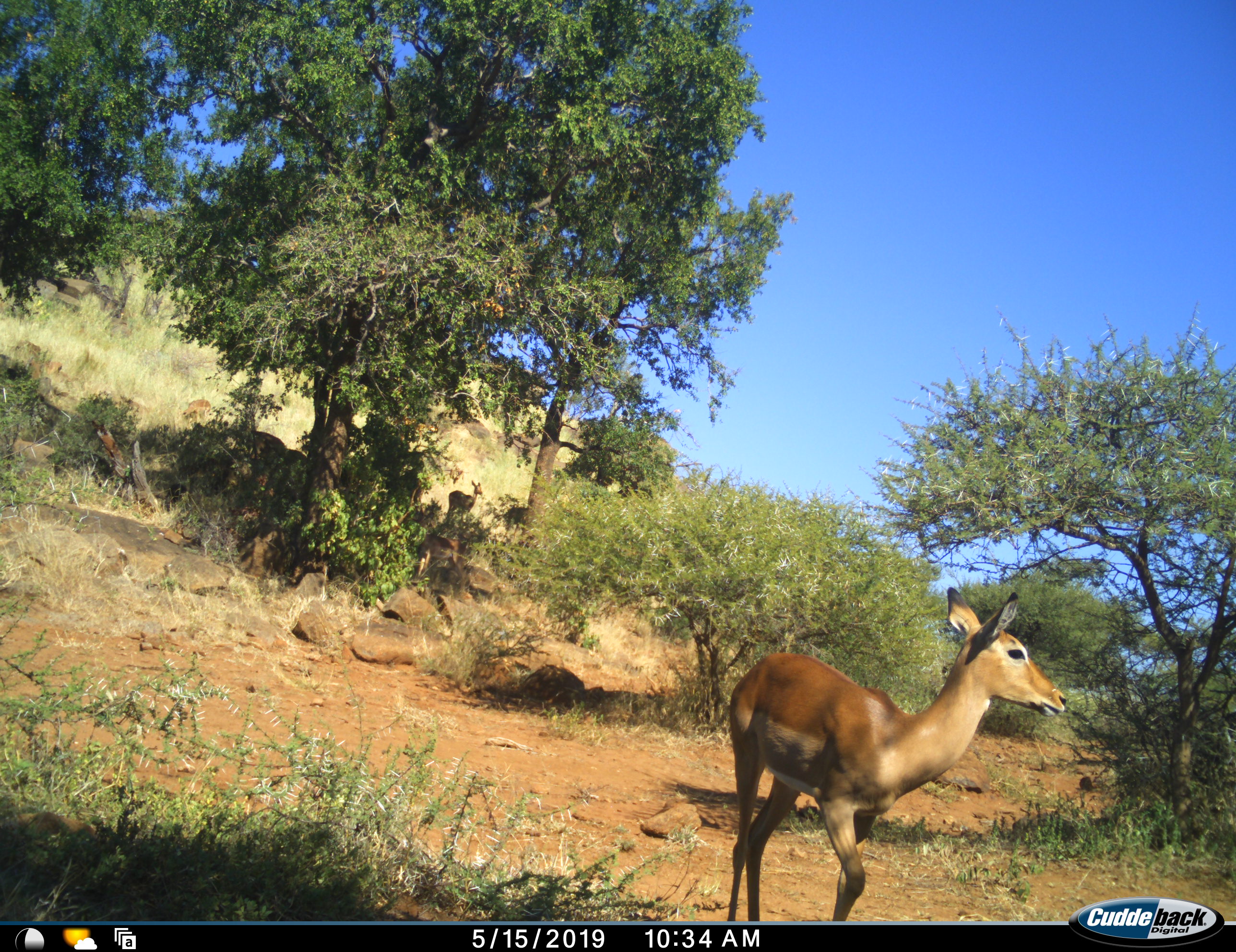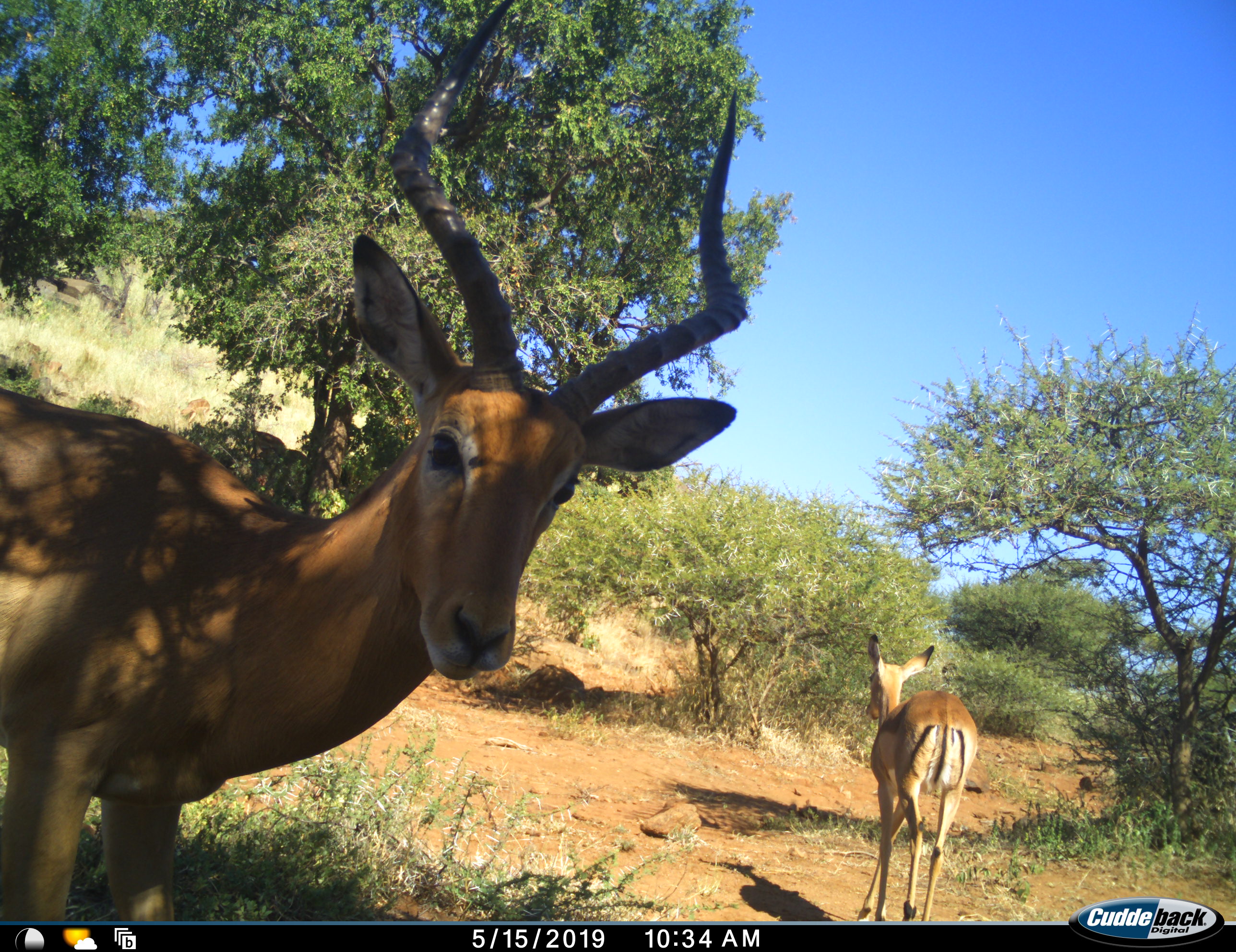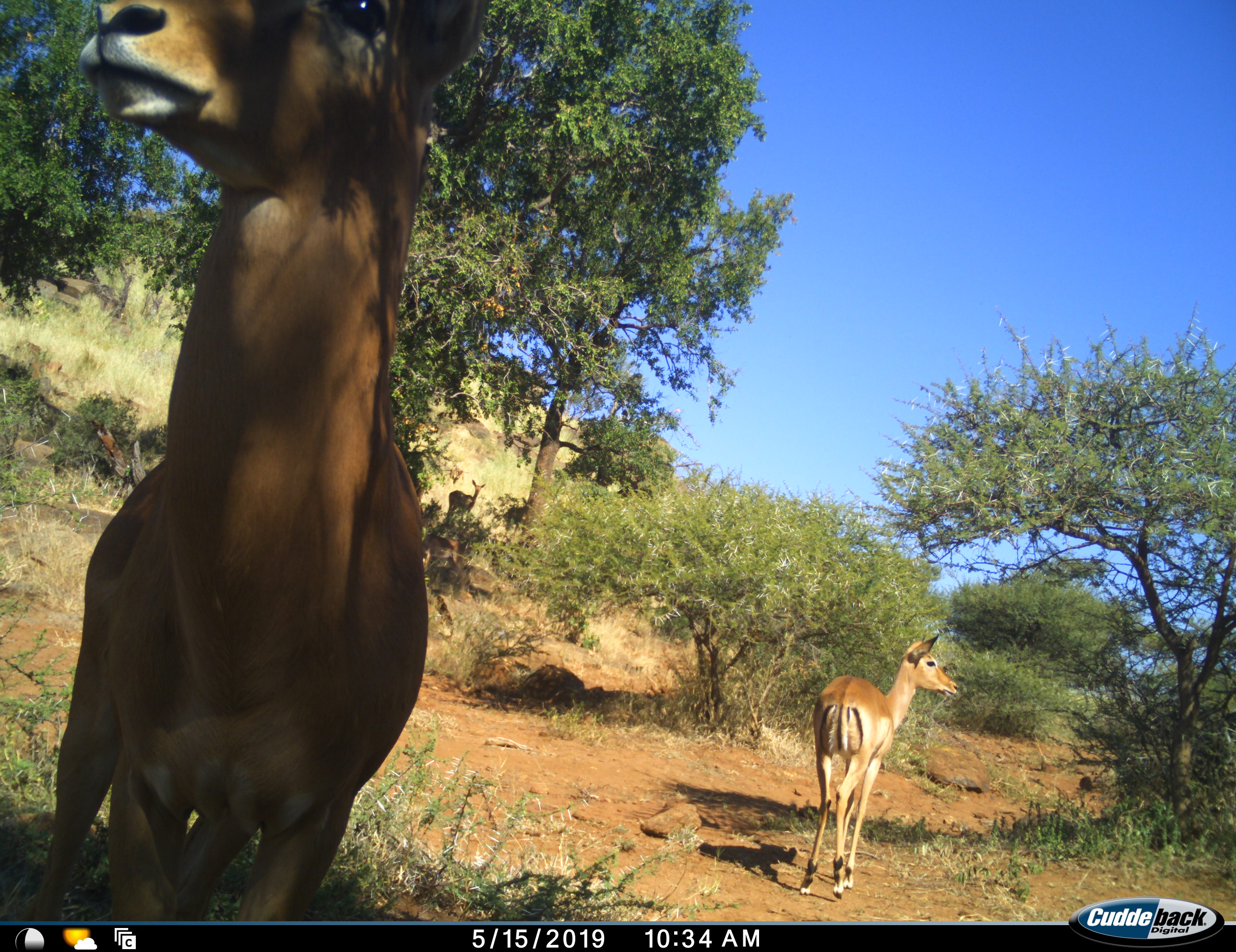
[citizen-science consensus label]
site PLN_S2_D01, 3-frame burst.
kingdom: Animalia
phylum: Chordata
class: Mammalia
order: Artiodactyla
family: Bovidae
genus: Aepyceros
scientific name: Aepyceros melampus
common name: impala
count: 3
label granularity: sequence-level